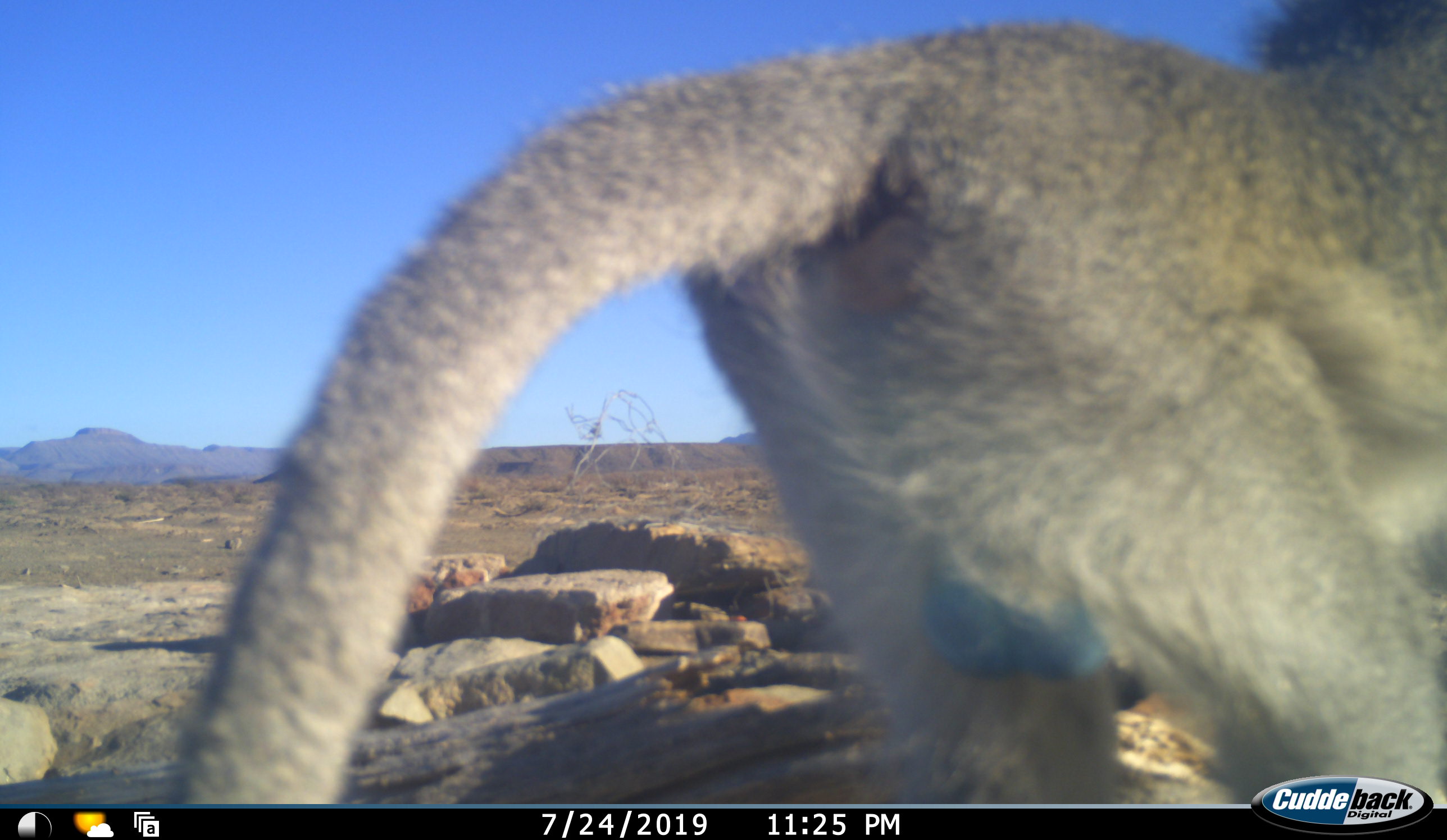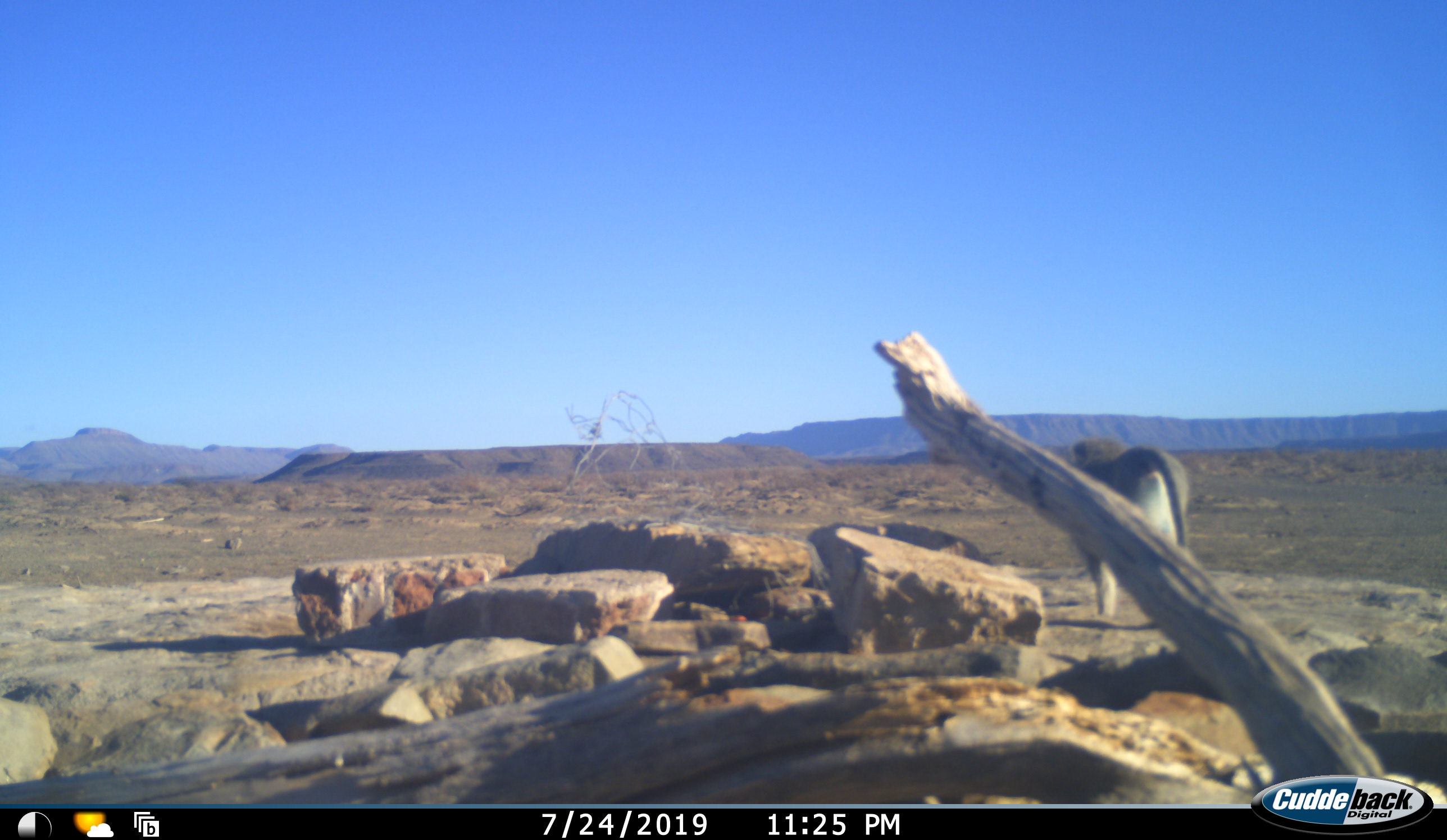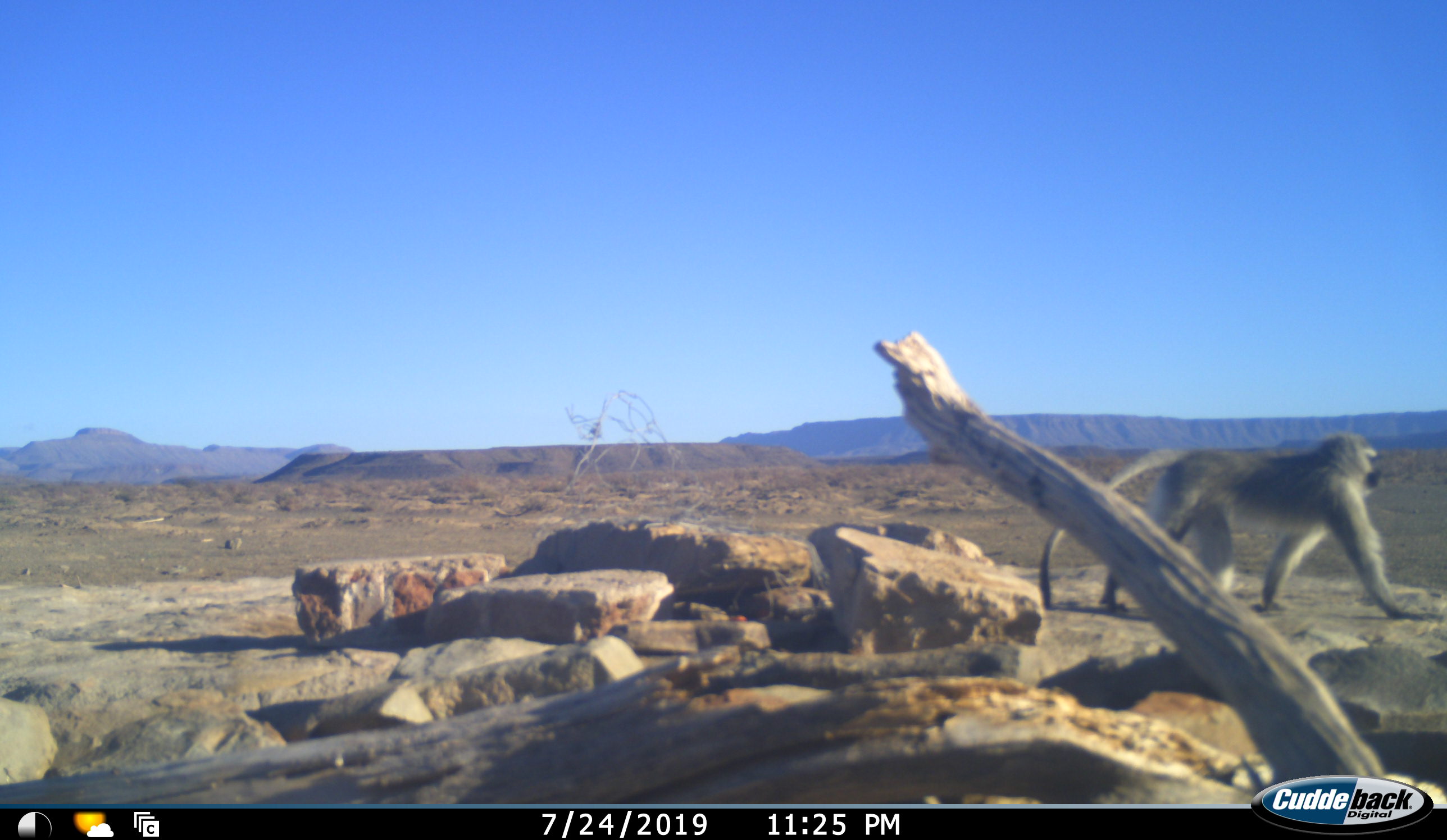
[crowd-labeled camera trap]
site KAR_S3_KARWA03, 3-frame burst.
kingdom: Animalia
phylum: Chordata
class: Mammalia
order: Primates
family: Cercopithecidae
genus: Chlorocebus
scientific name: Chlorocebus pygerythrus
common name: vervet monkey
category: monkeyvervet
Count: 1.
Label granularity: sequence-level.